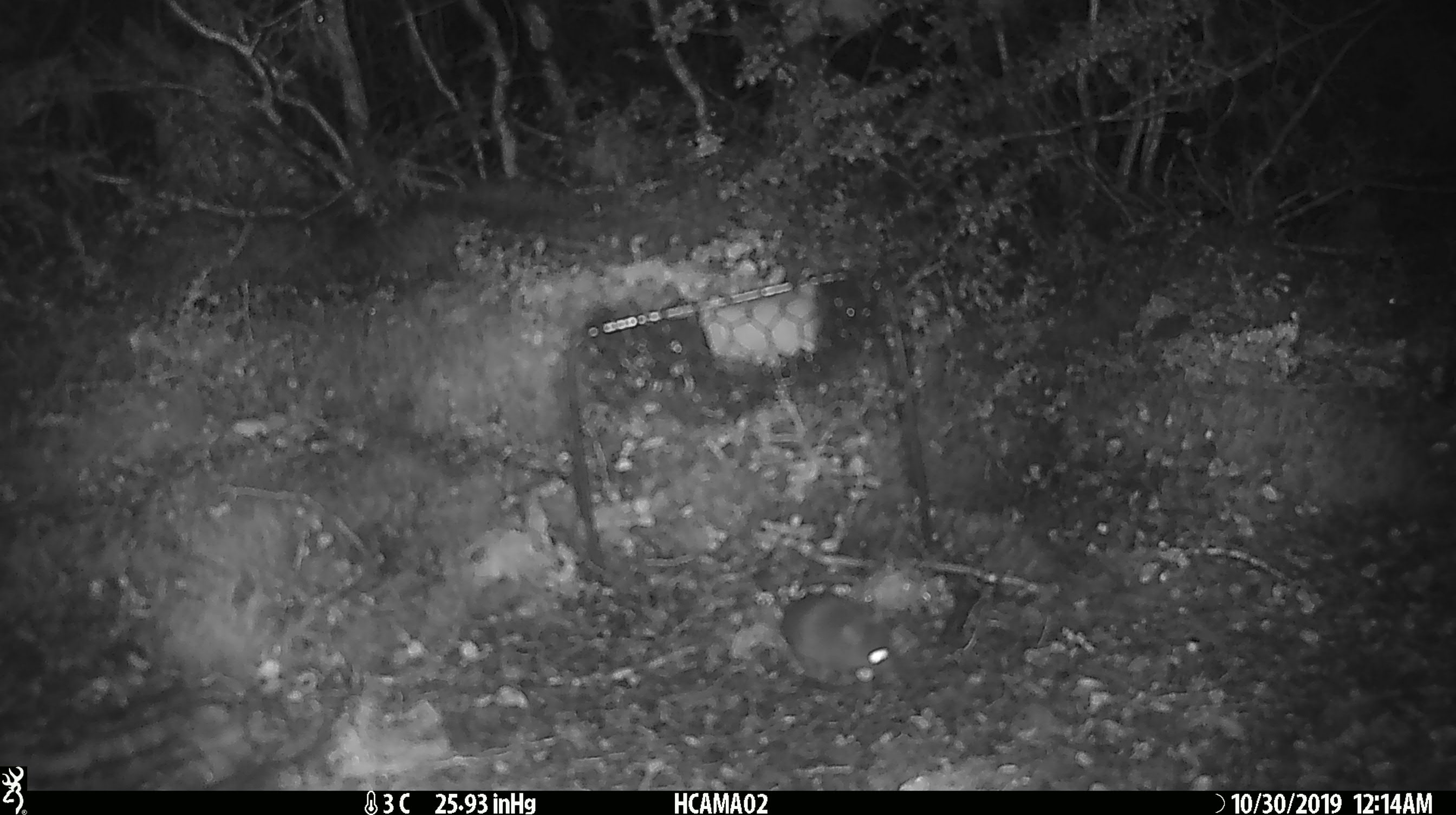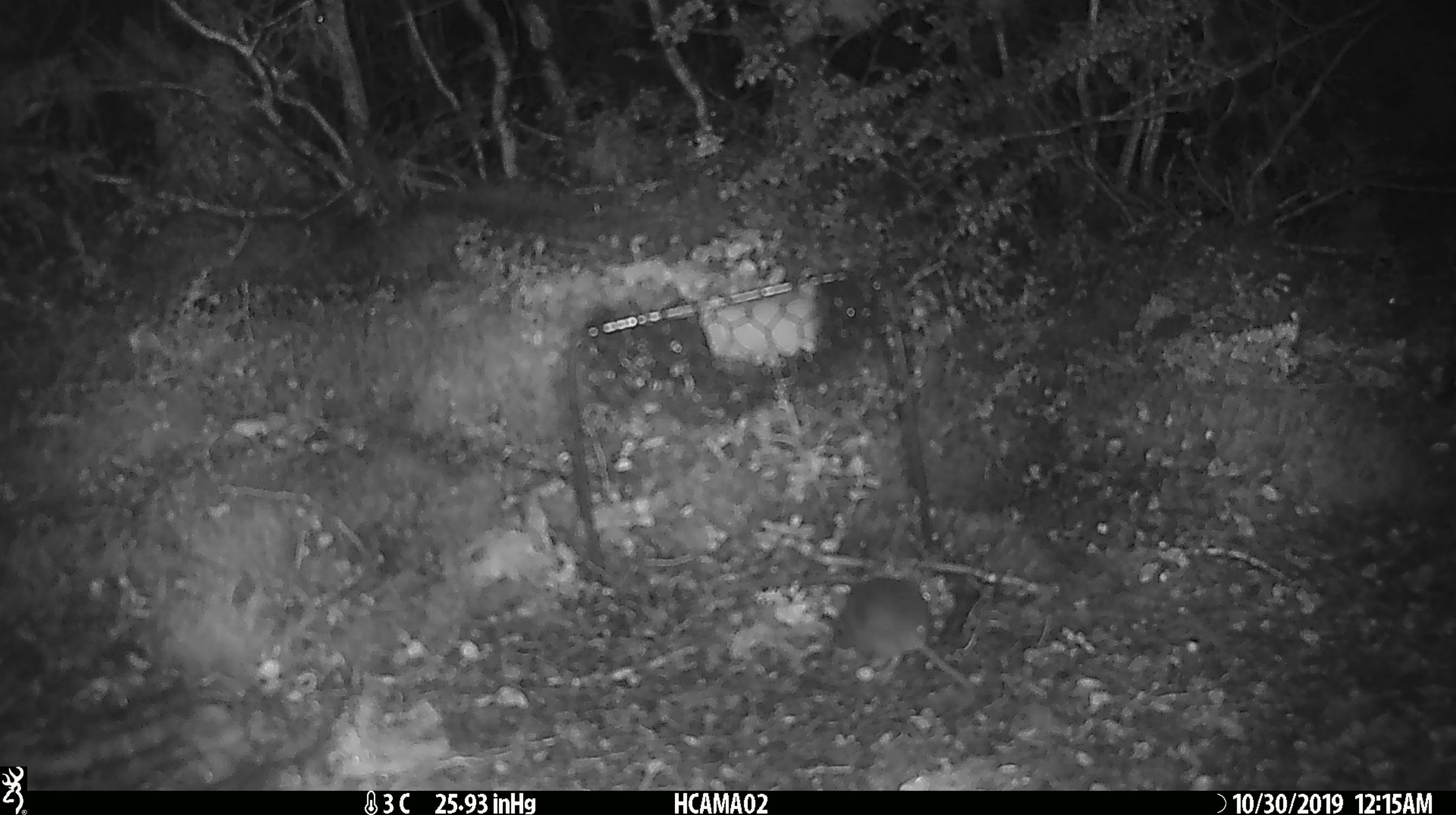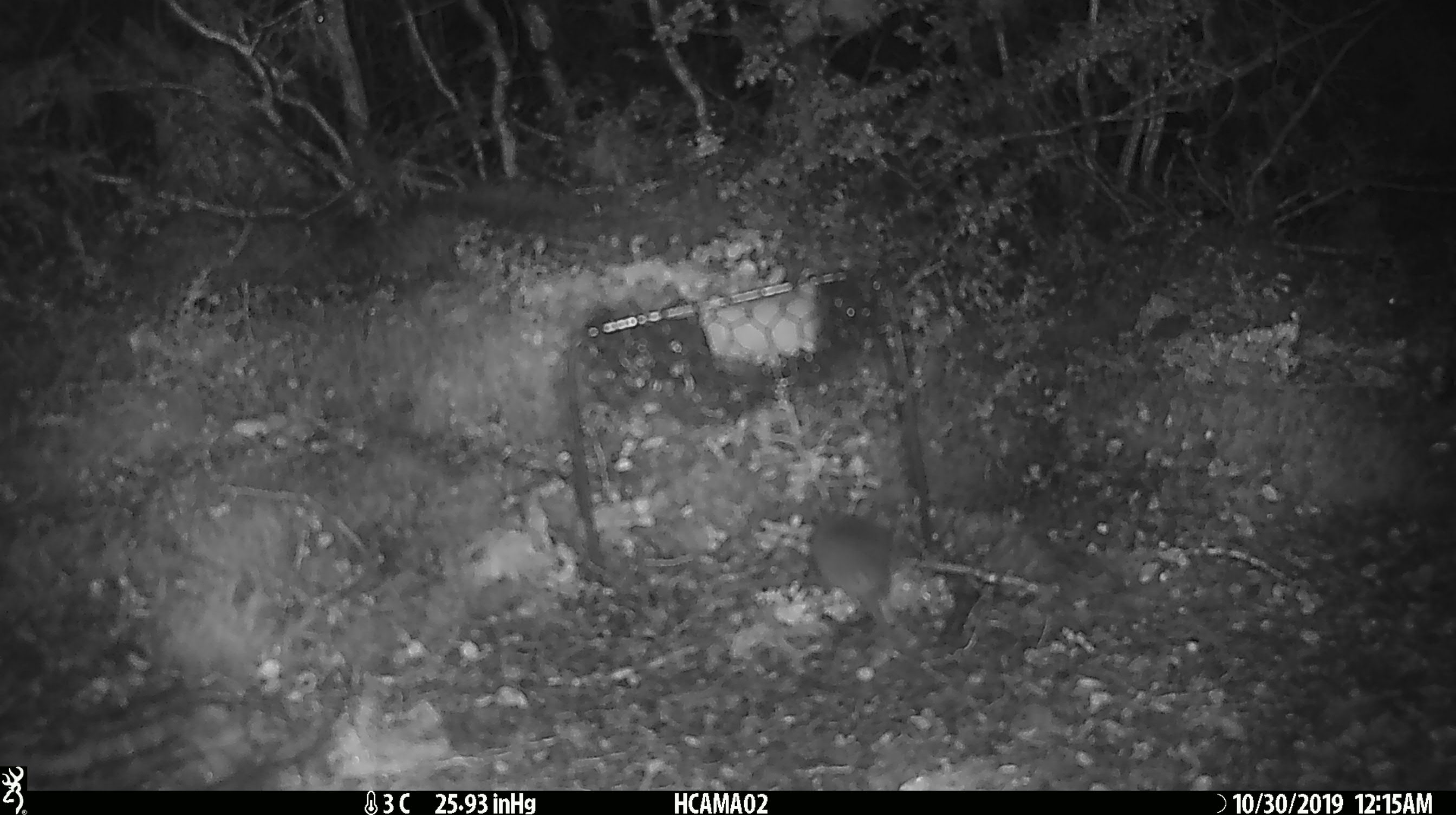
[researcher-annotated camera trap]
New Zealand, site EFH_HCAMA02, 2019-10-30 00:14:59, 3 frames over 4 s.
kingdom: Animalia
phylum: Chordata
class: Mammalia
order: Rodentia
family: Muridae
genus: Mus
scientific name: Mus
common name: mouse